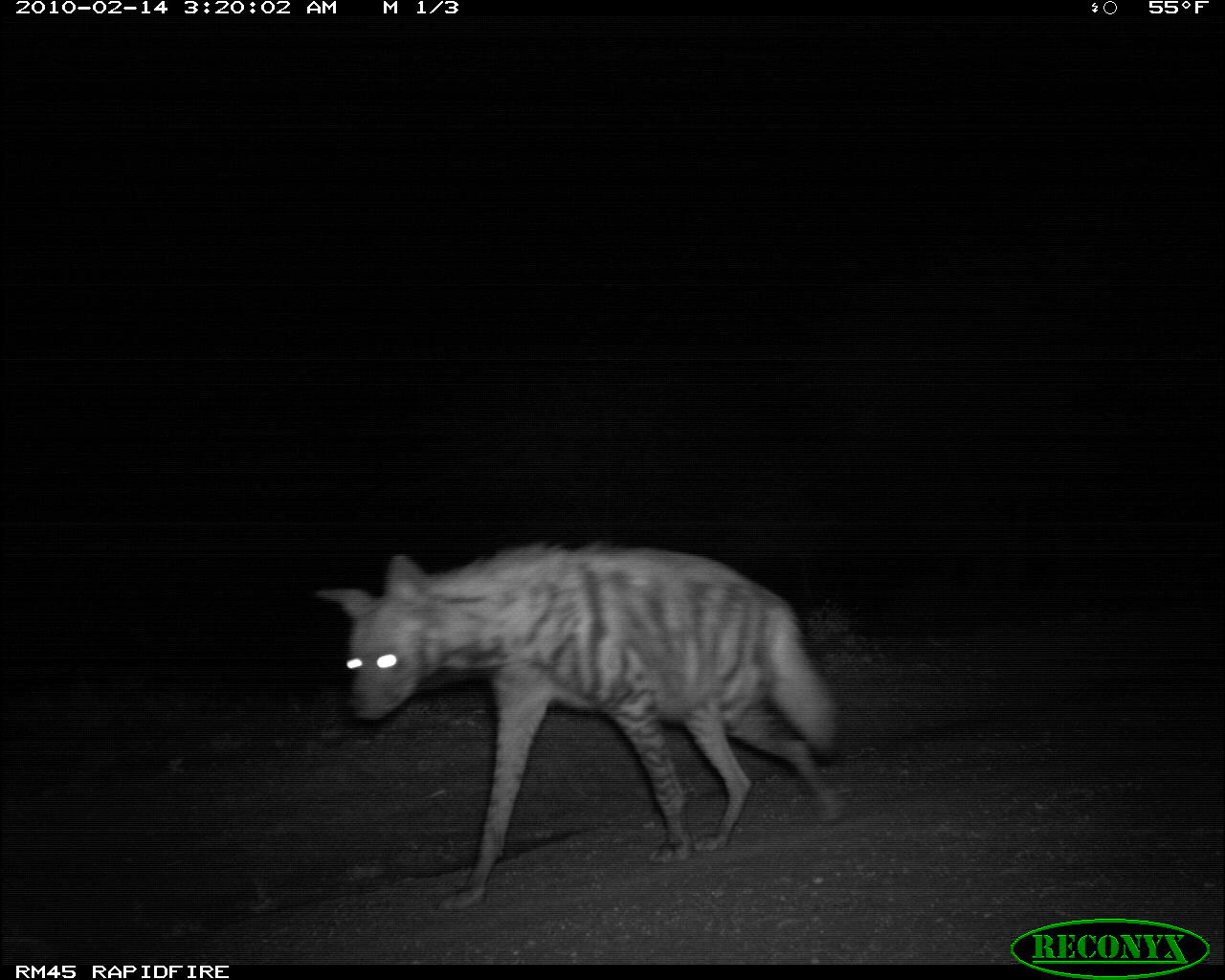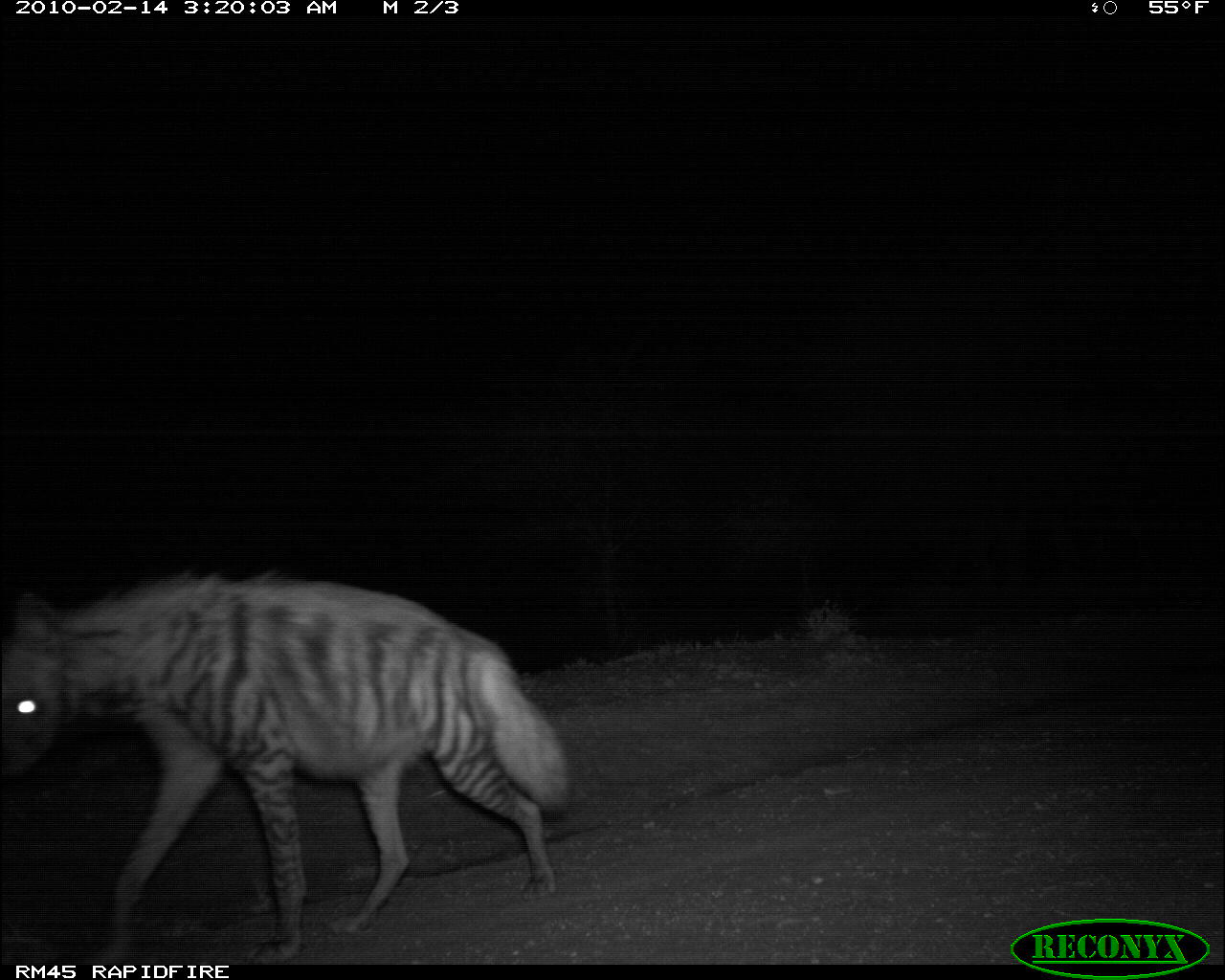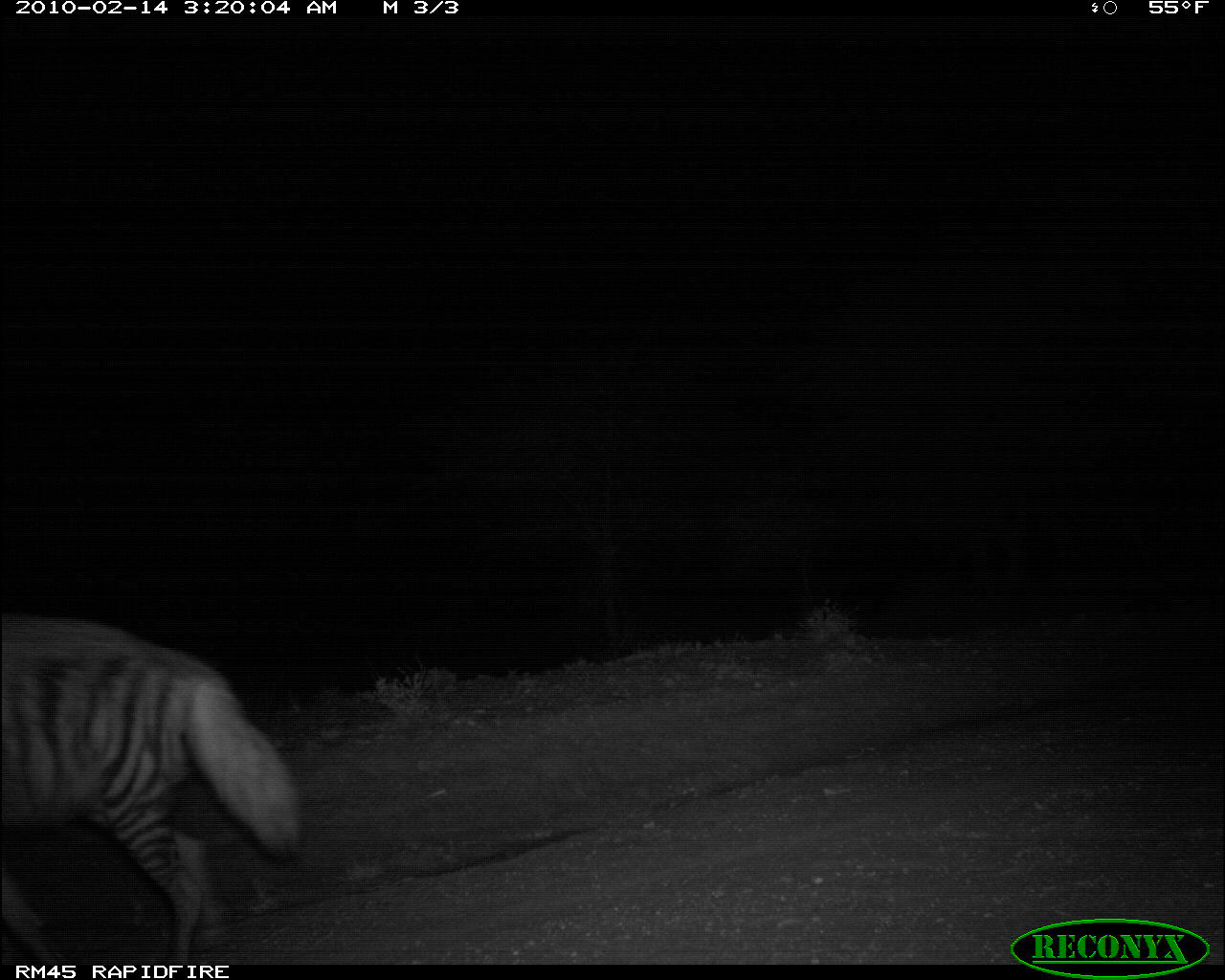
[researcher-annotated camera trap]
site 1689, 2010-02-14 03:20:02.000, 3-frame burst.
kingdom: Animalia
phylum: Chordata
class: Mammalia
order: Carnivora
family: Hyaenidae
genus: Hyaena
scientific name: Hyaena hyaena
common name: striped hyena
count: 1